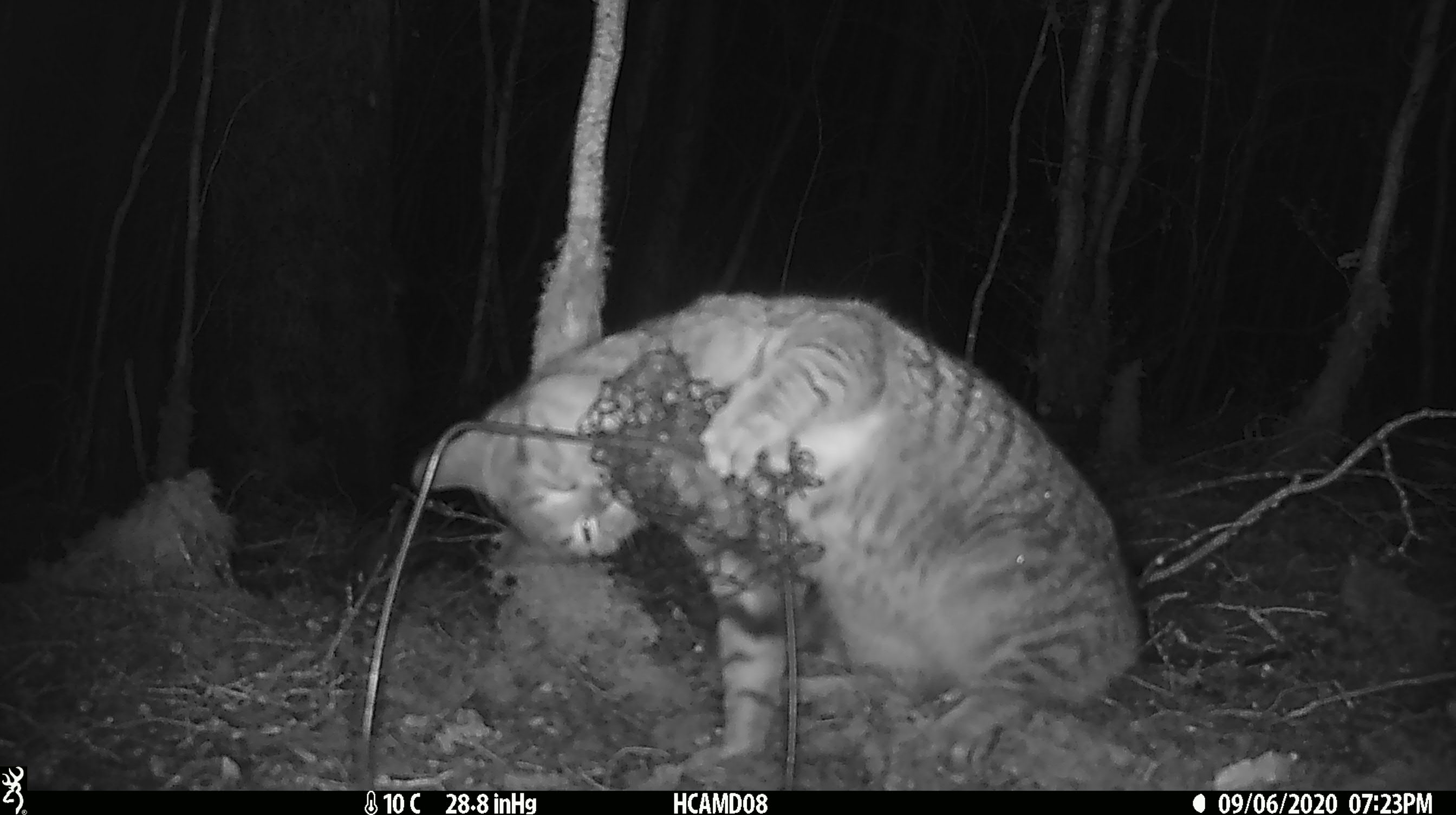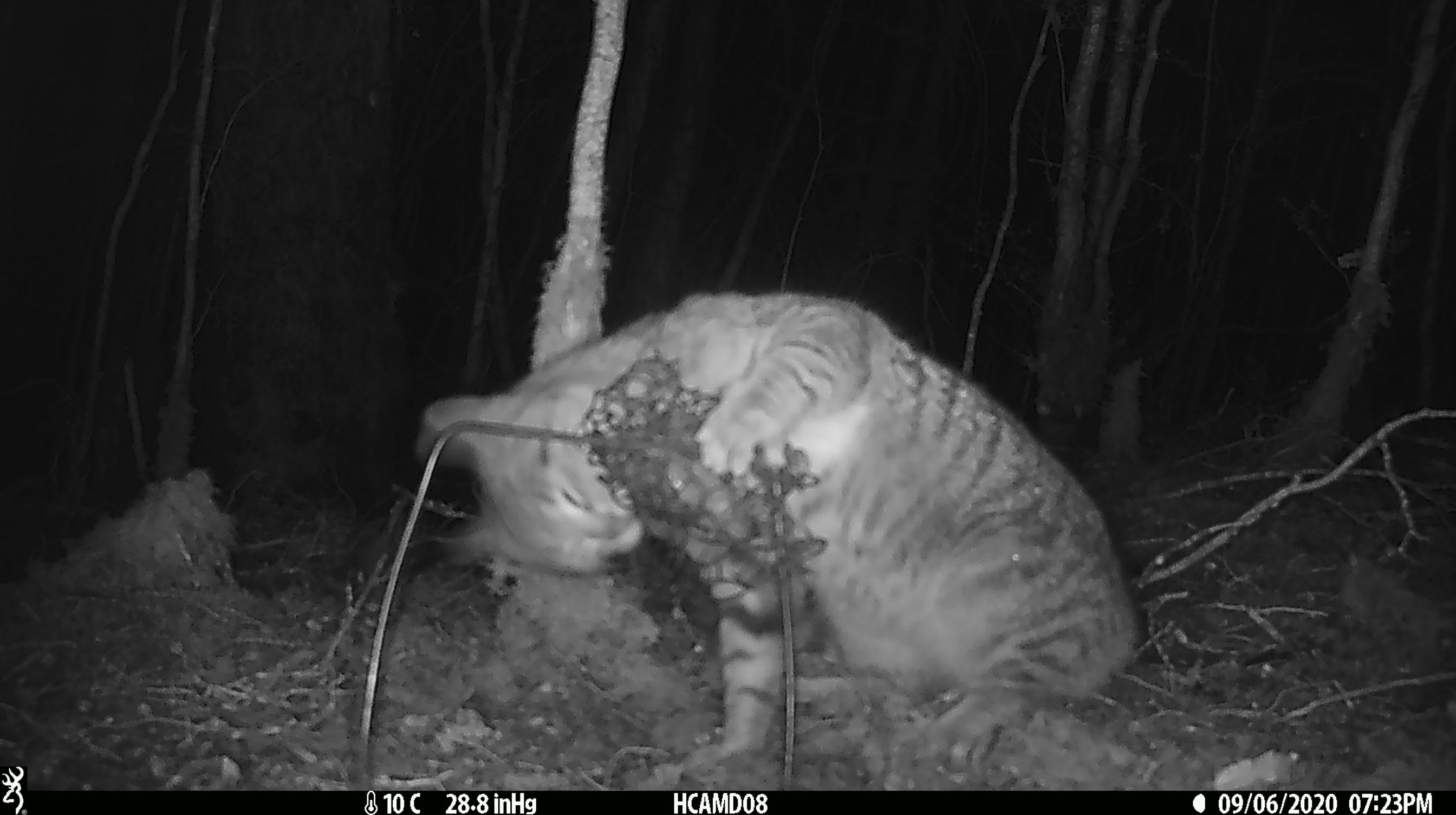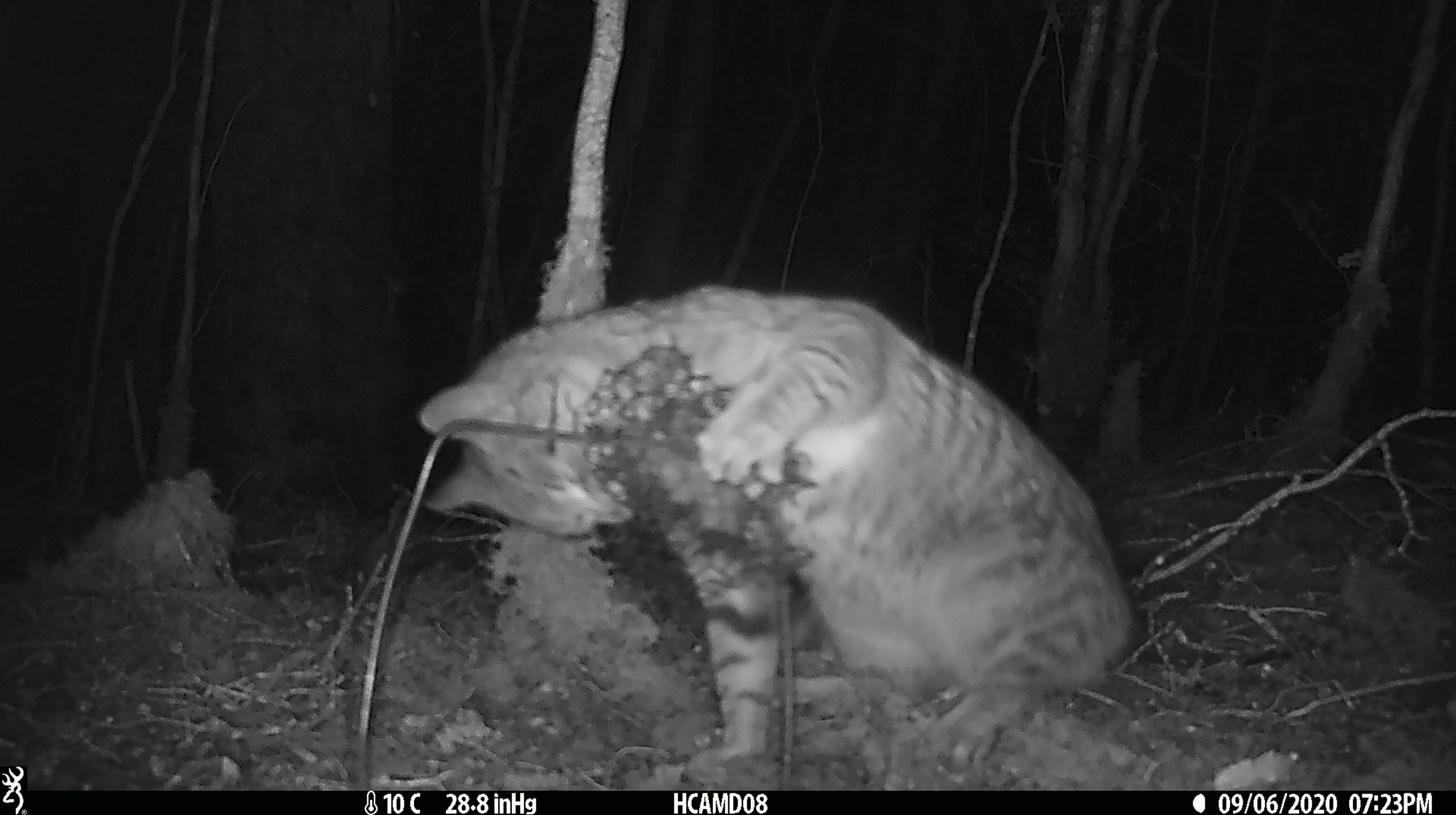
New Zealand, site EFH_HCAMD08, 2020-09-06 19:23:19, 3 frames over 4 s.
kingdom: Animalia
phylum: Chordata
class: Mammalia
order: Carnivora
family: Felidae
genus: Felis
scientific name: Felis catus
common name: domestic cat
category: cat